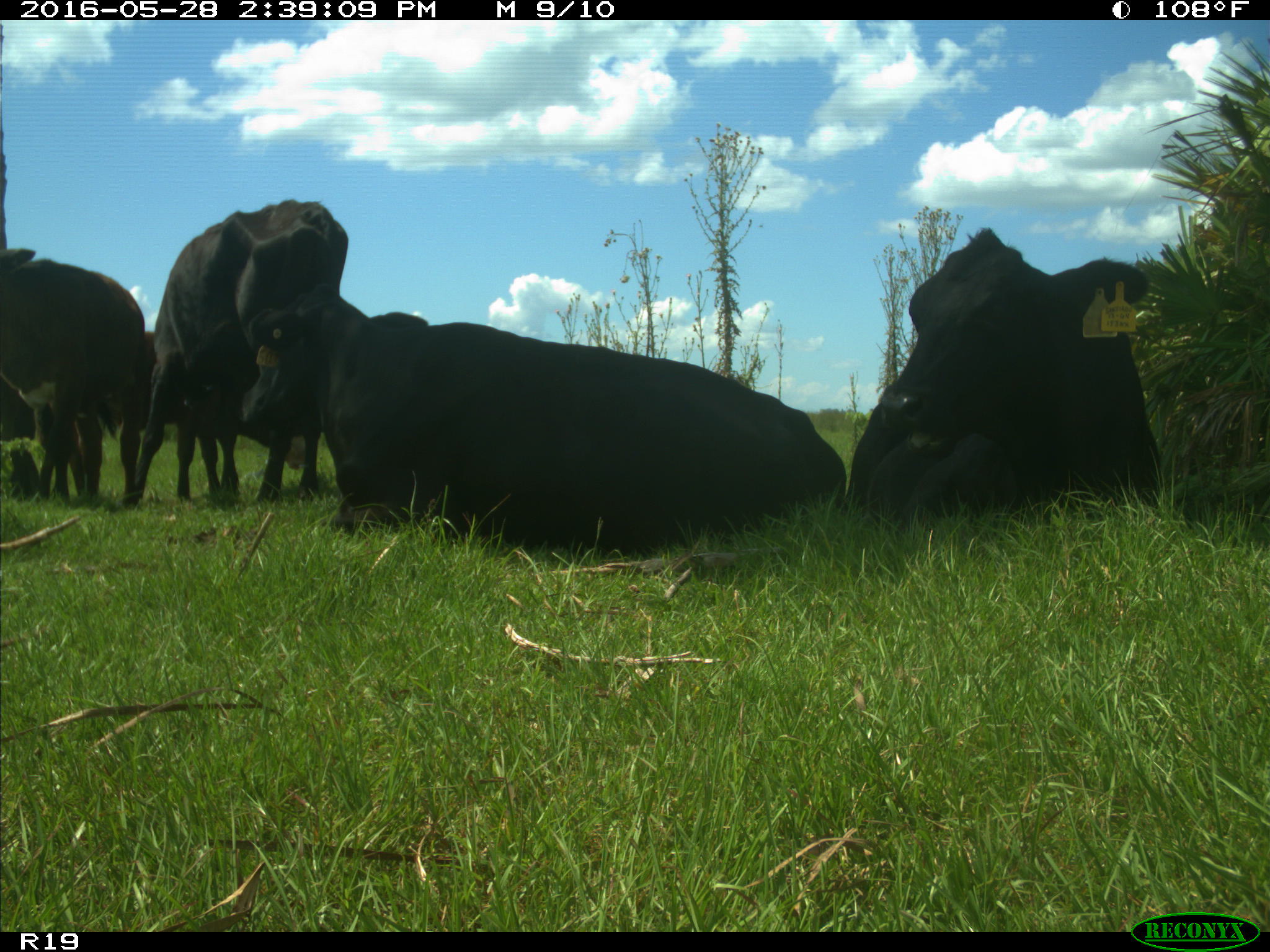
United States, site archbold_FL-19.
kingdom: Animalia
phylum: Chordata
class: Mammalia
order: Artiodactyla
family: Bovidae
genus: Bos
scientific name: Bos taurus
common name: domestic cow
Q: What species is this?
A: Bos taurus (domestic cow).